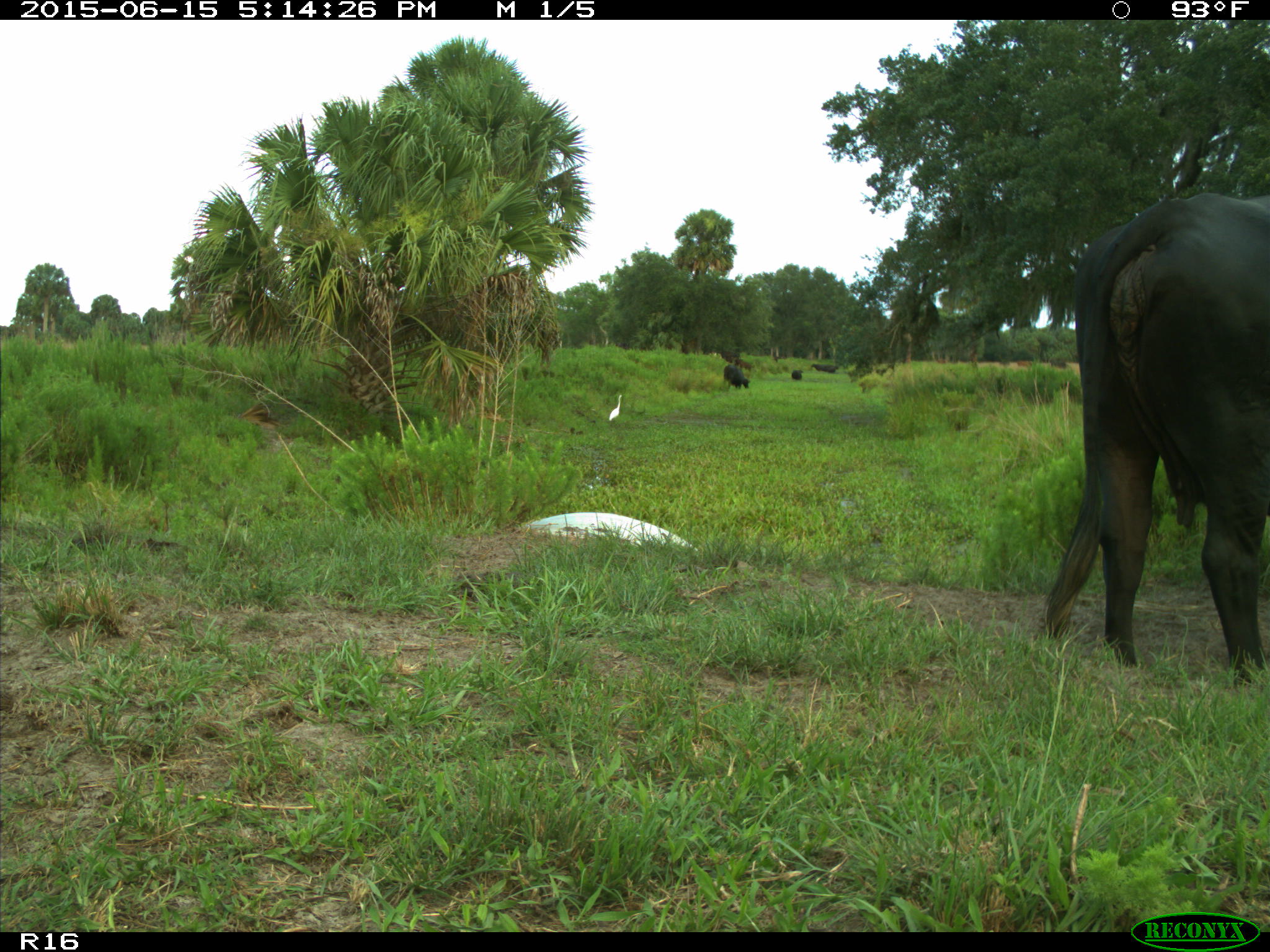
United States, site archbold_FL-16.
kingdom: Animalia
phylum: Chordata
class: Mammalia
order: Artiodactyla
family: Bovidae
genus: Bos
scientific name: Bos taurus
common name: domestic cow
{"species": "Bos taurus (domestic cow)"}